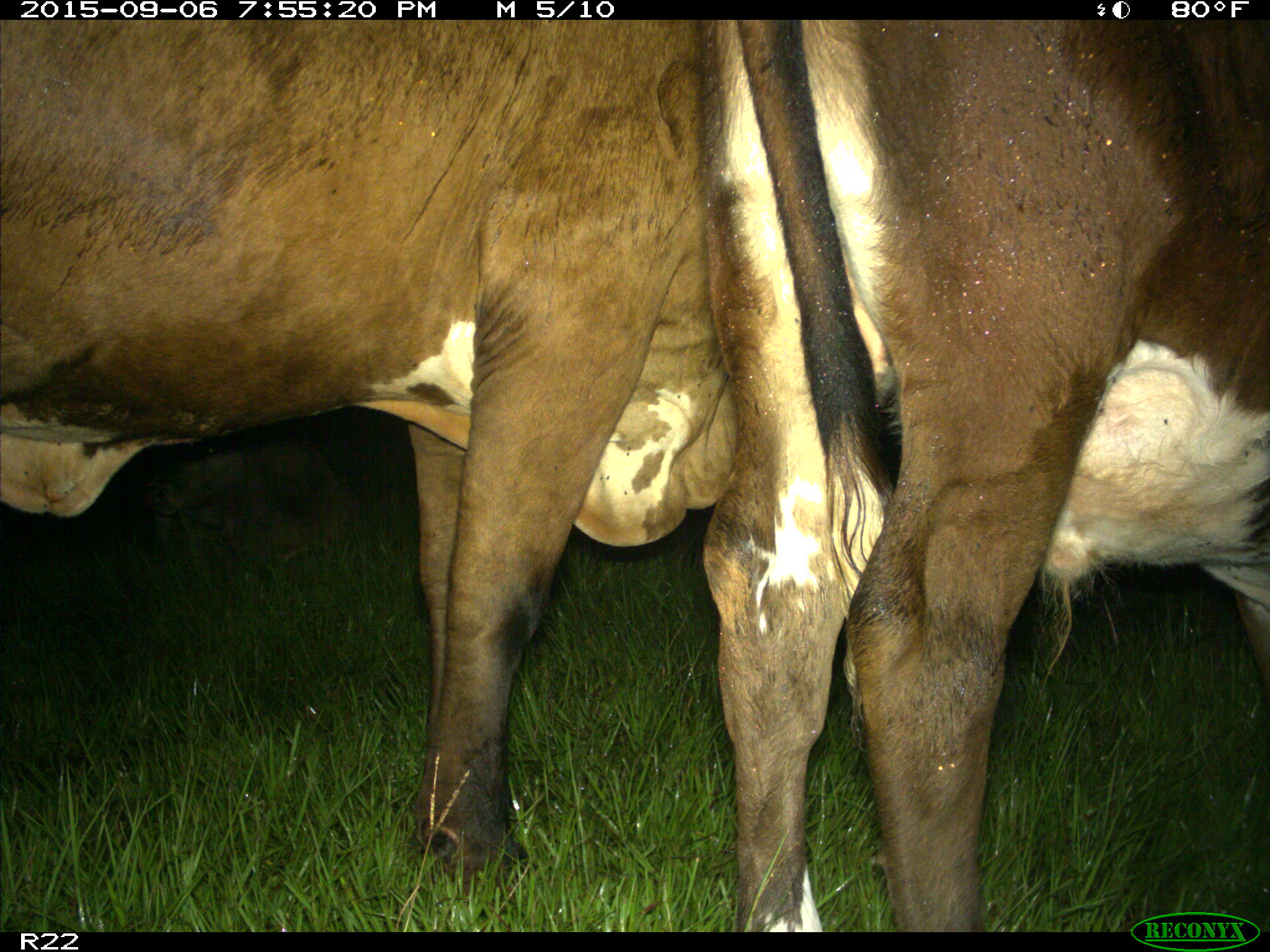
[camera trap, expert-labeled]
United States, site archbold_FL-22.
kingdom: Animalia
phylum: Chordata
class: Mammalia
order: Artiodactyla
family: Bovidae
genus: Bos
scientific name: Bos taurus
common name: domestic cow